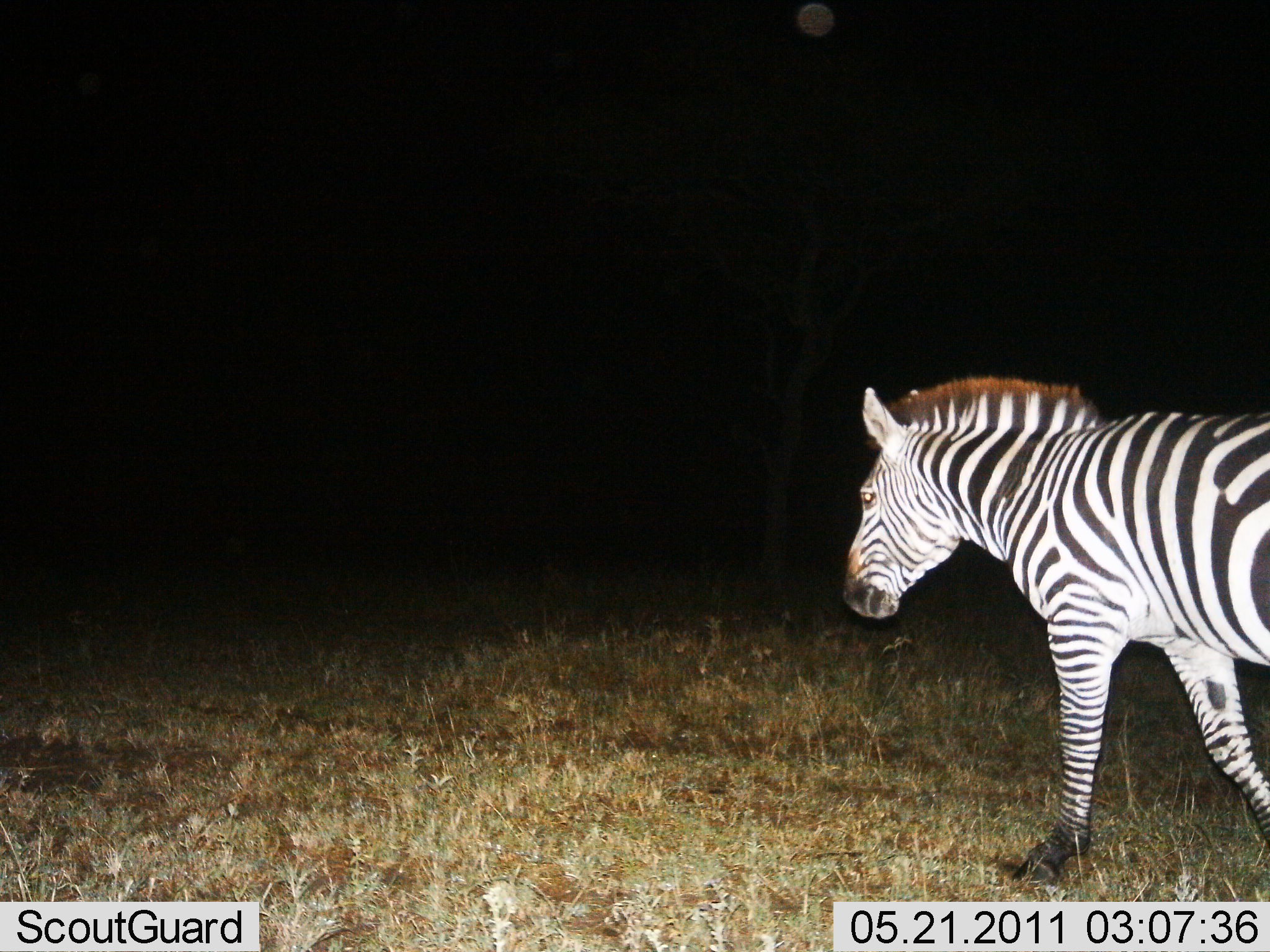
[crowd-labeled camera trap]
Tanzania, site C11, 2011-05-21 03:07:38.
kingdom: Animalia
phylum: Chordata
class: Mammalia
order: Perissodactyla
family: Equidae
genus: Equus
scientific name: Equus quagga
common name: plains zebra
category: zebra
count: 1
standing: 0%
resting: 0%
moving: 100%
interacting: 0%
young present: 0%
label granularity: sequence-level